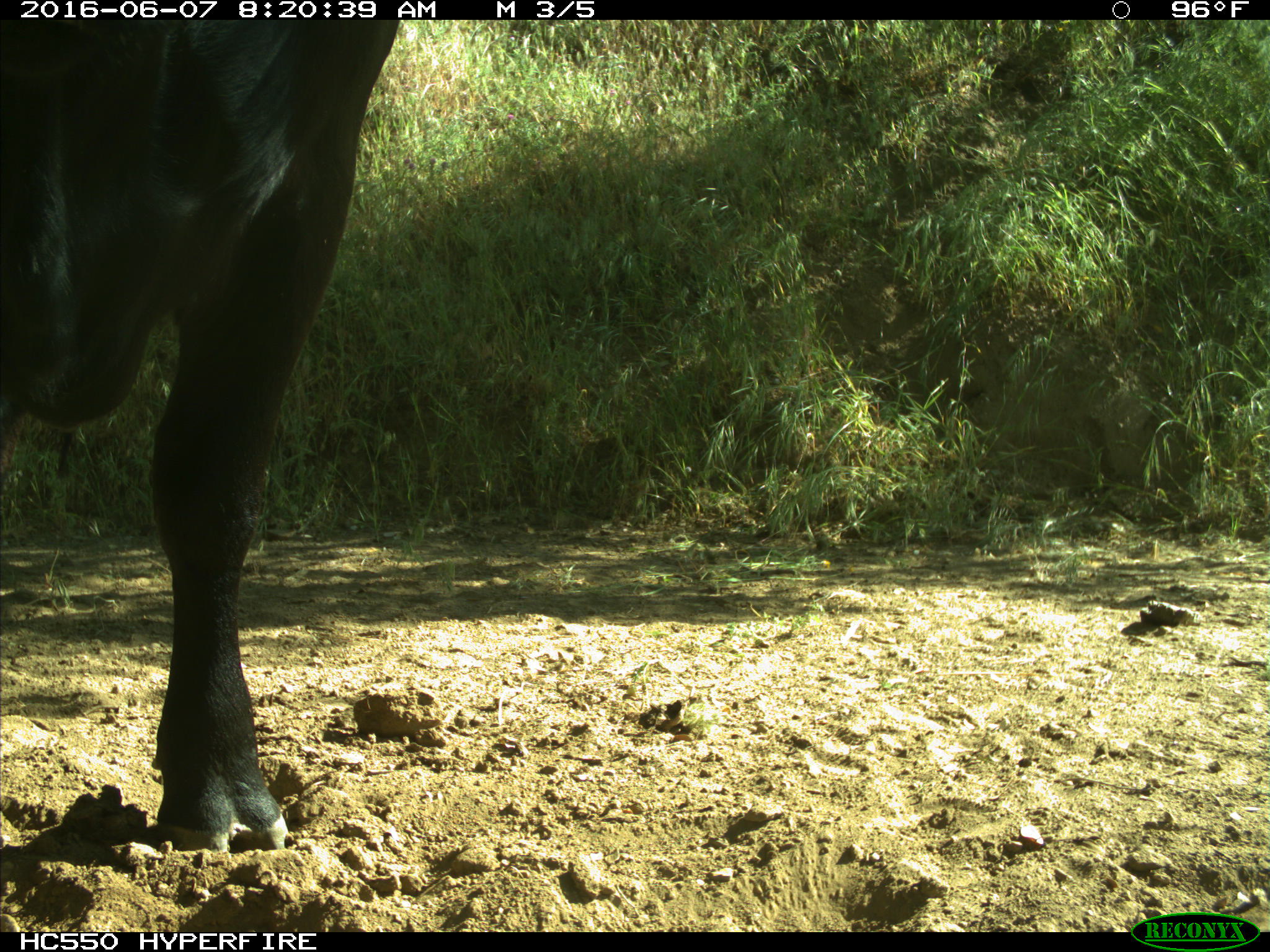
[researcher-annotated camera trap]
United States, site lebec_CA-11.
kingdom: Animalia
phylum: Chordata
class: Mammalia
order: Artiodactyla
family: Bovidae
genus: Bos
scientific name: Bos taurus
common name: domestic cow